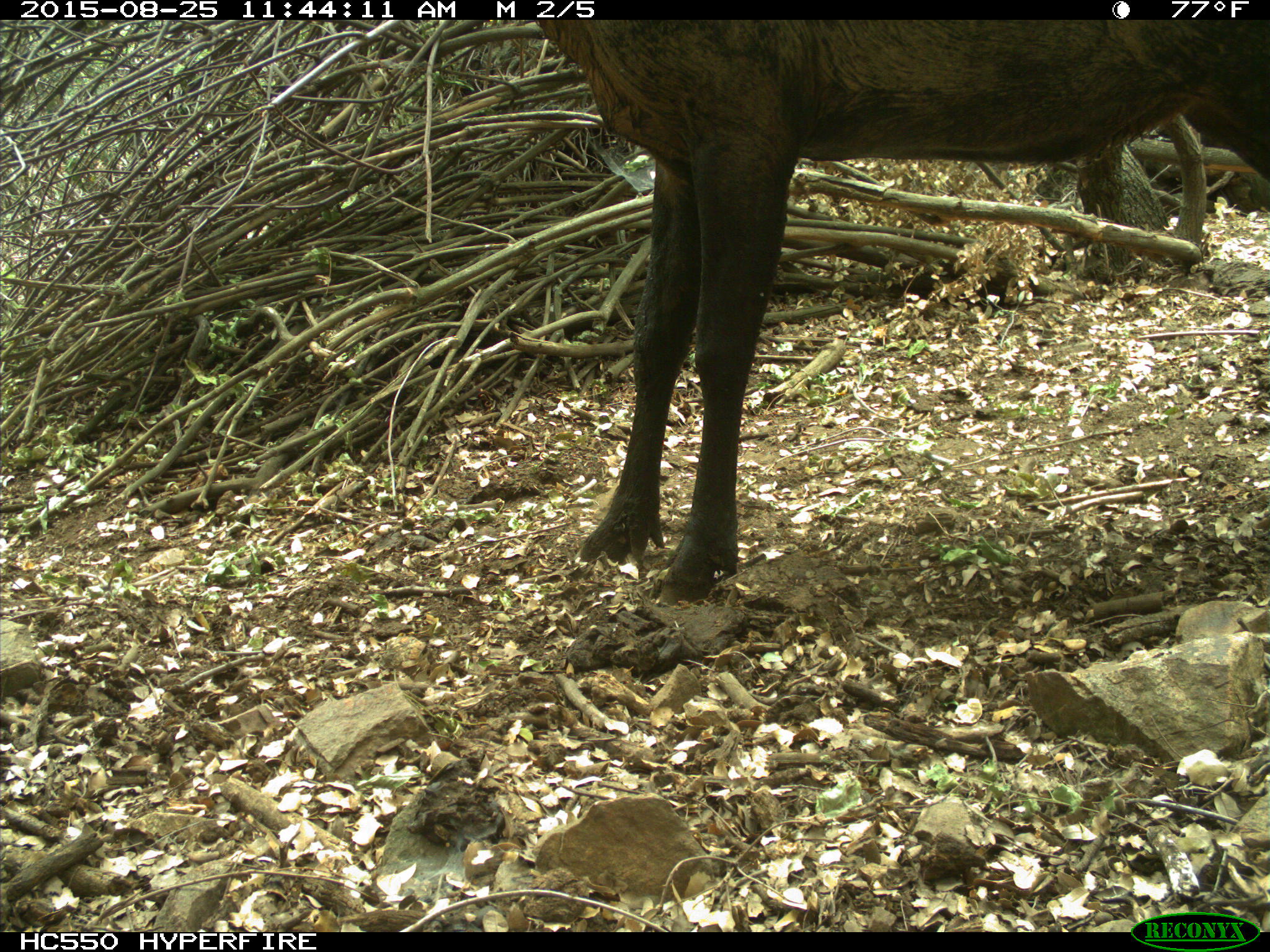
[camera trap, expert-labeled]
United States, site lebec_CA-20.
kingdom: Animalia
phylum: Chordata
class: Mammalia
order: Artiodactyla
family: Cervidae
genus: Cervus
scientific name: Cervus canadensis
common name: elk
Cervus canadensis (elk).